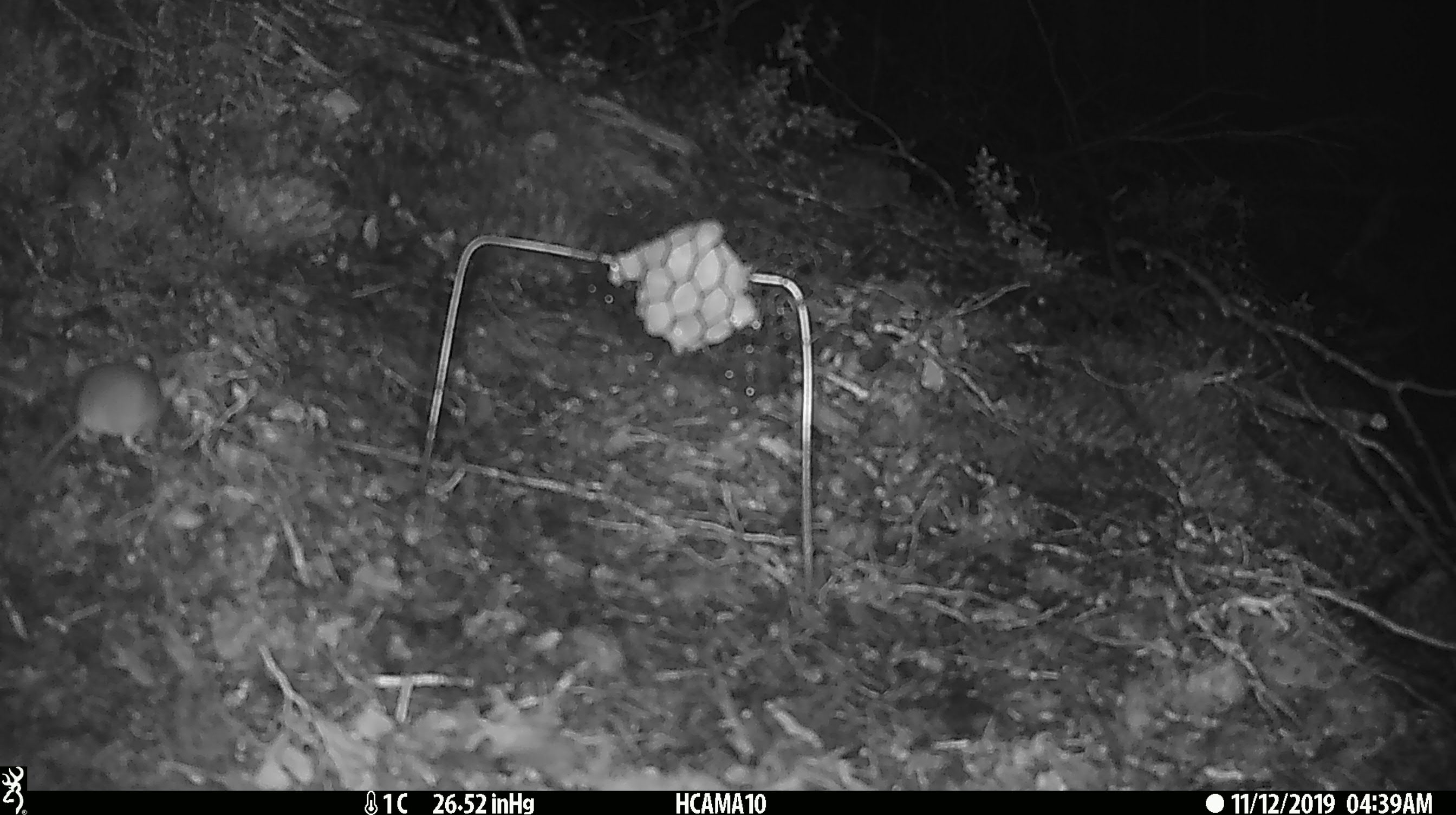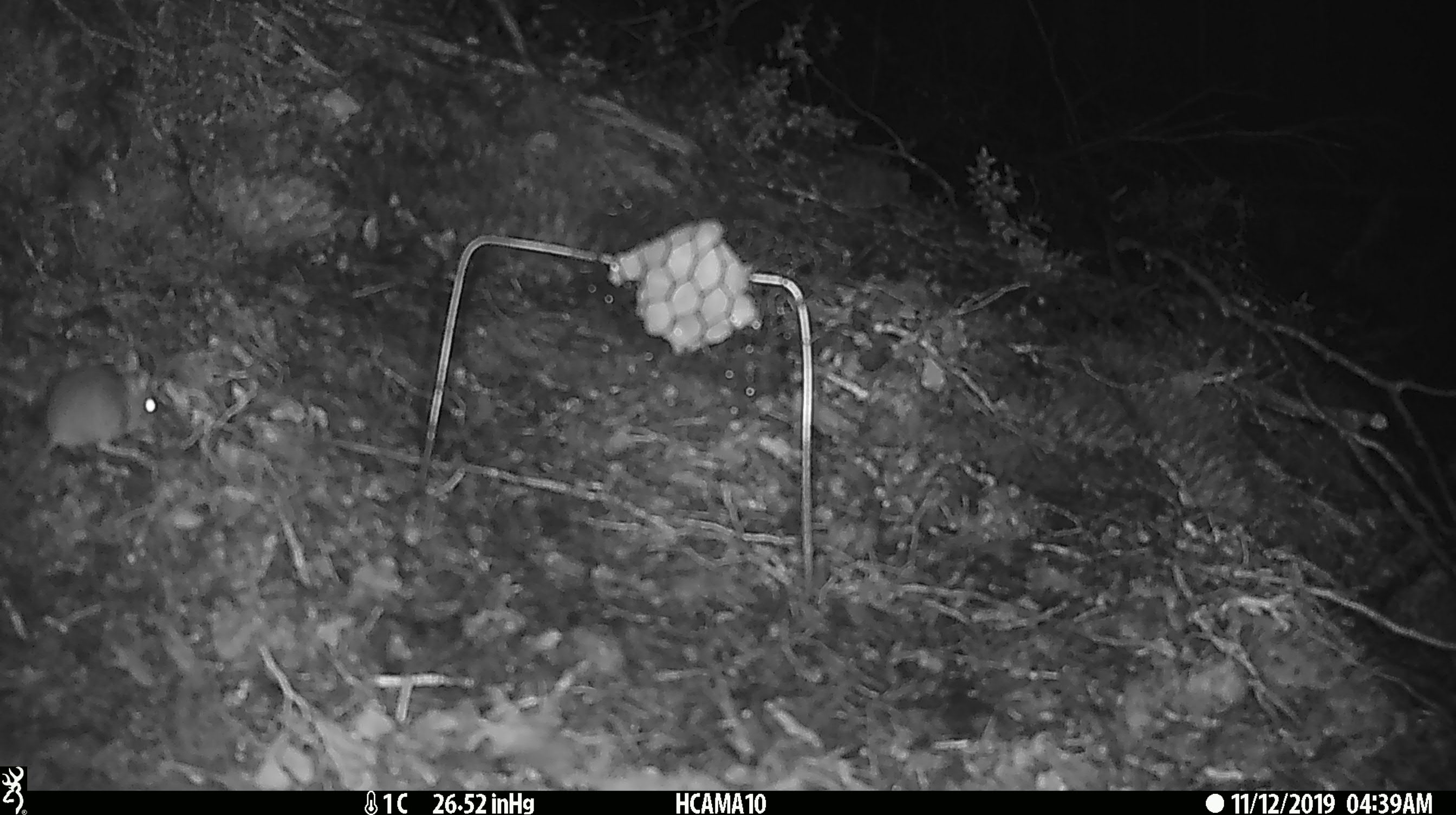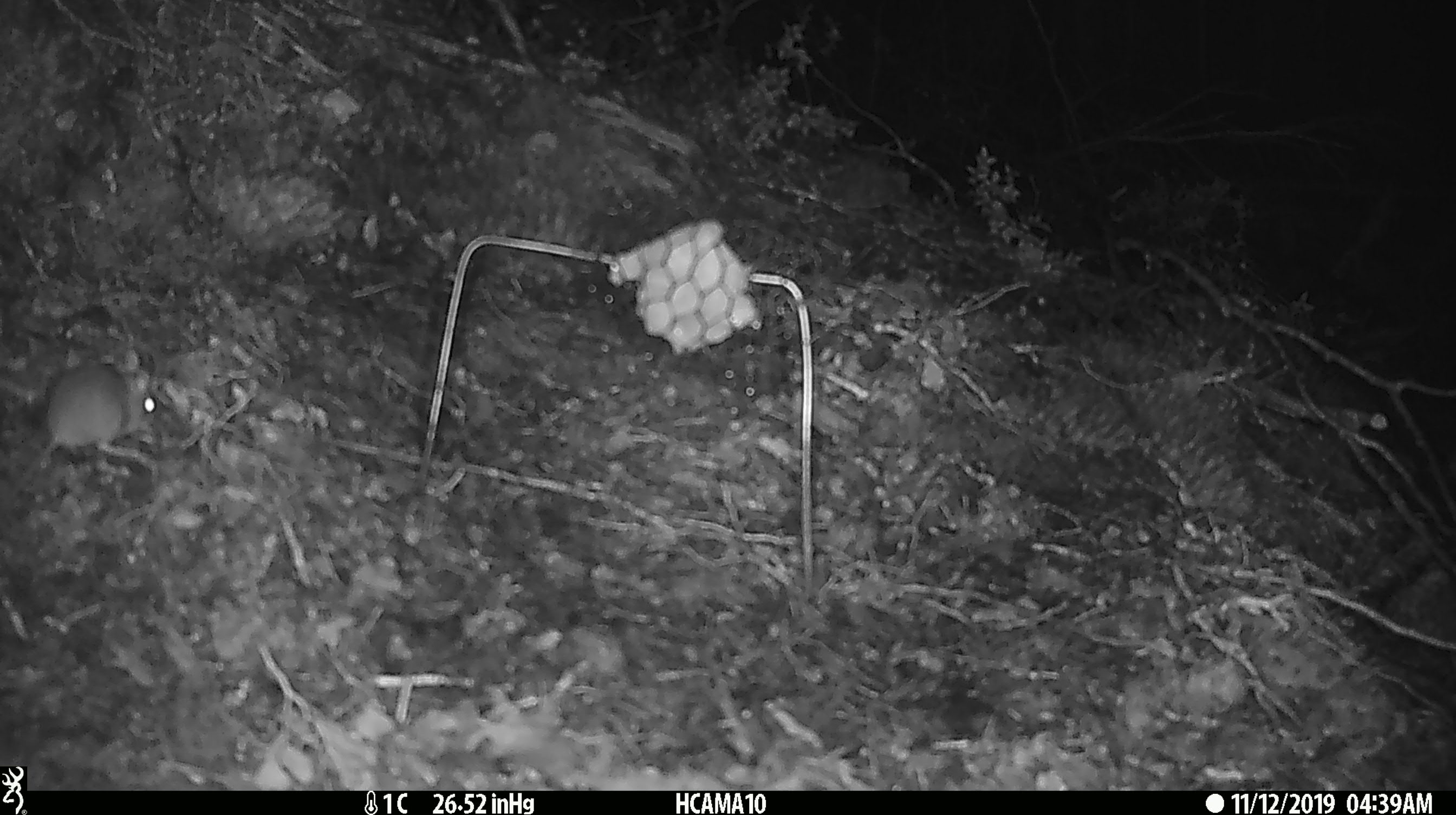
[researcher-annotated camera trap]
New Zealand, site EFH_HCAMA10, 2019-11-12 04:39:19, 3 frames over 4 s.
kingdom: Animalia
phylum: Chordata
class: Mammalia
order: Rodentia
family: Muridae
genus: Mus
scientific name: Mus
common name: mouse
Mouse (Mus).